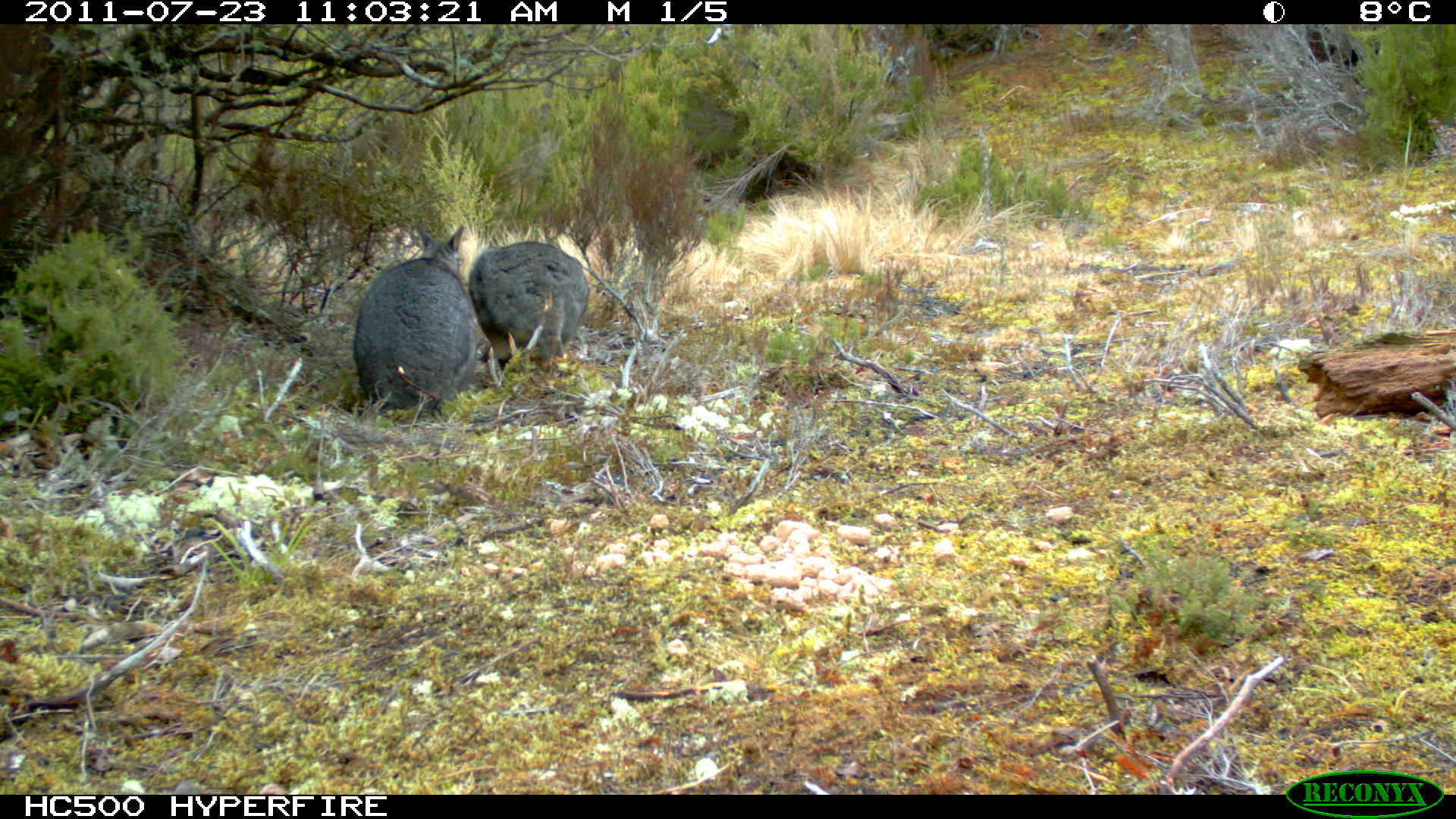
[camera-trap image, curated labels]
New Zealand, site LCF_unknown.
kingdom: Animalia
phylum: Chordata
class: Mammalia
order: Diprotodontia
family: Macropodidae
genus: Notamacropus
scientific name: Notamacropus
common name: wallaby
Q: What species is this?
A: Wallaby (Notamacropus).